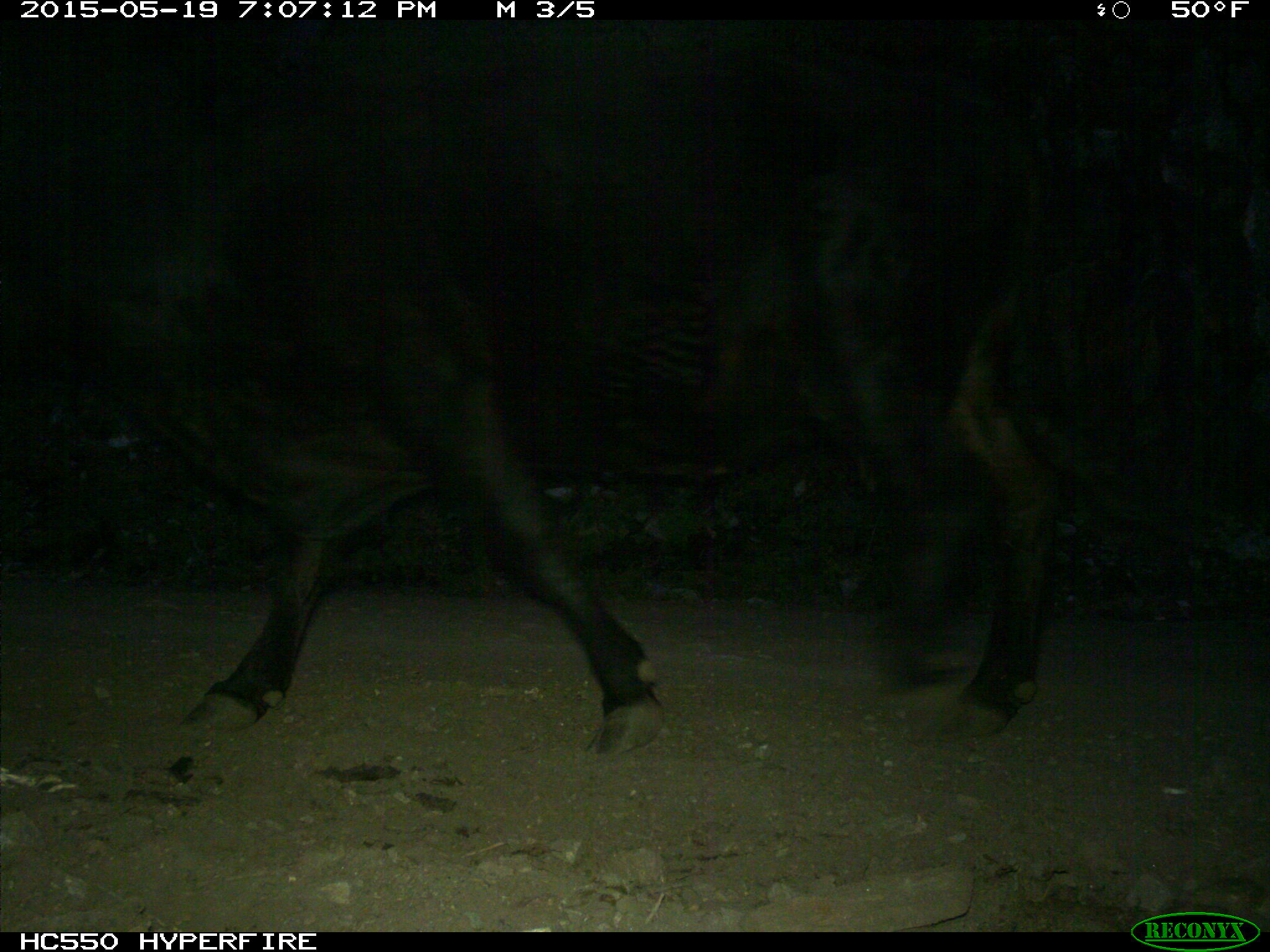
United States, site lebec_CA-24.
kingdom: Animalia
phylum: Chordata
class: Mammalia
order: Artiodactyla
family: Bovidae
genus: Bos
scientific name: Bos taurus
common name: domestic cow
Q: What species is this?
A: Bos taurus (domestic cow).